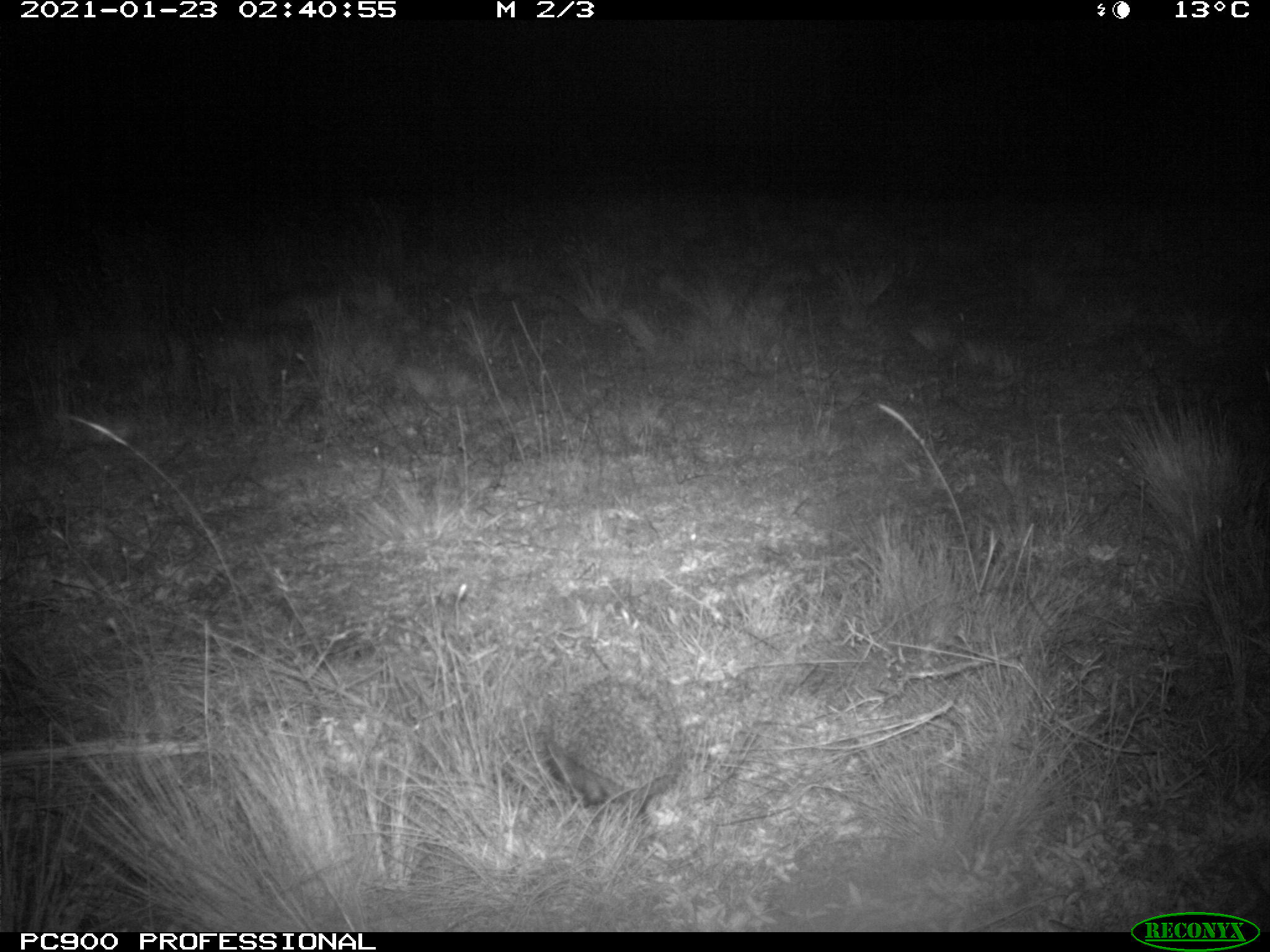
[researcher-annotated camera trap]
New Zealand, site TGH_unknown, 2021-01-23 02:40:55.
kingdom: Animalia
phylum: Chordata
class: Mammalia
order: Eulipotyphla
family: Erinaceidae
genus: Erinaceus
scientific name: Erinaceus europaeus europaeus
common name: european hedgehog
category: hedgehog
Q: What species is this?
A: Hedgehog (european hedgehog) (Erinaceus europaeus europaeus).